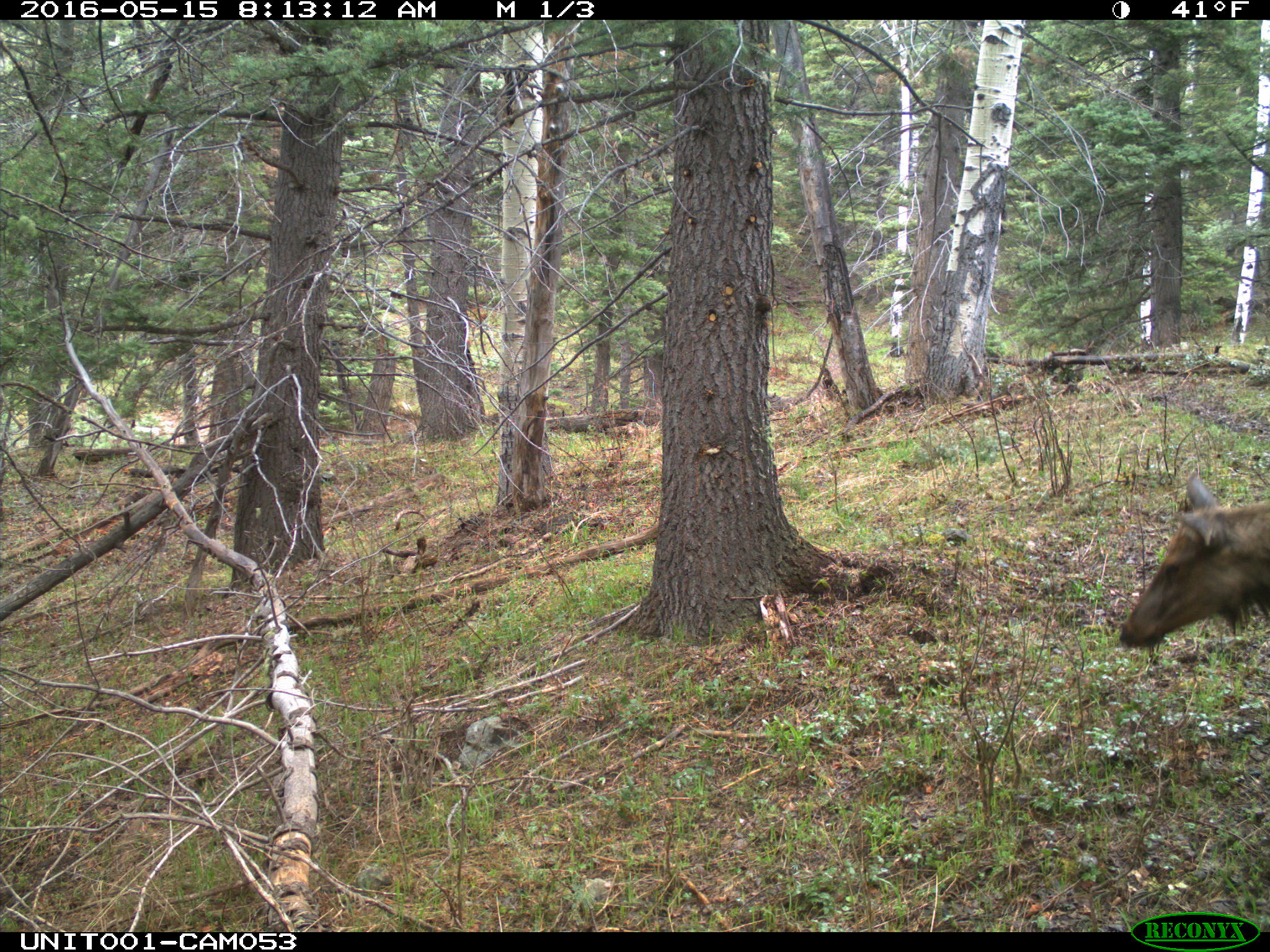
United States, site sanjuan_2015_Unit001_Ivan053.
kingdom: Animalia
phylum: Chordata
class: Mammalia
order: Artiodactyla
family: Cervidae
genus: Cervus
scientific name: Cervus elaphus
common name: red deer